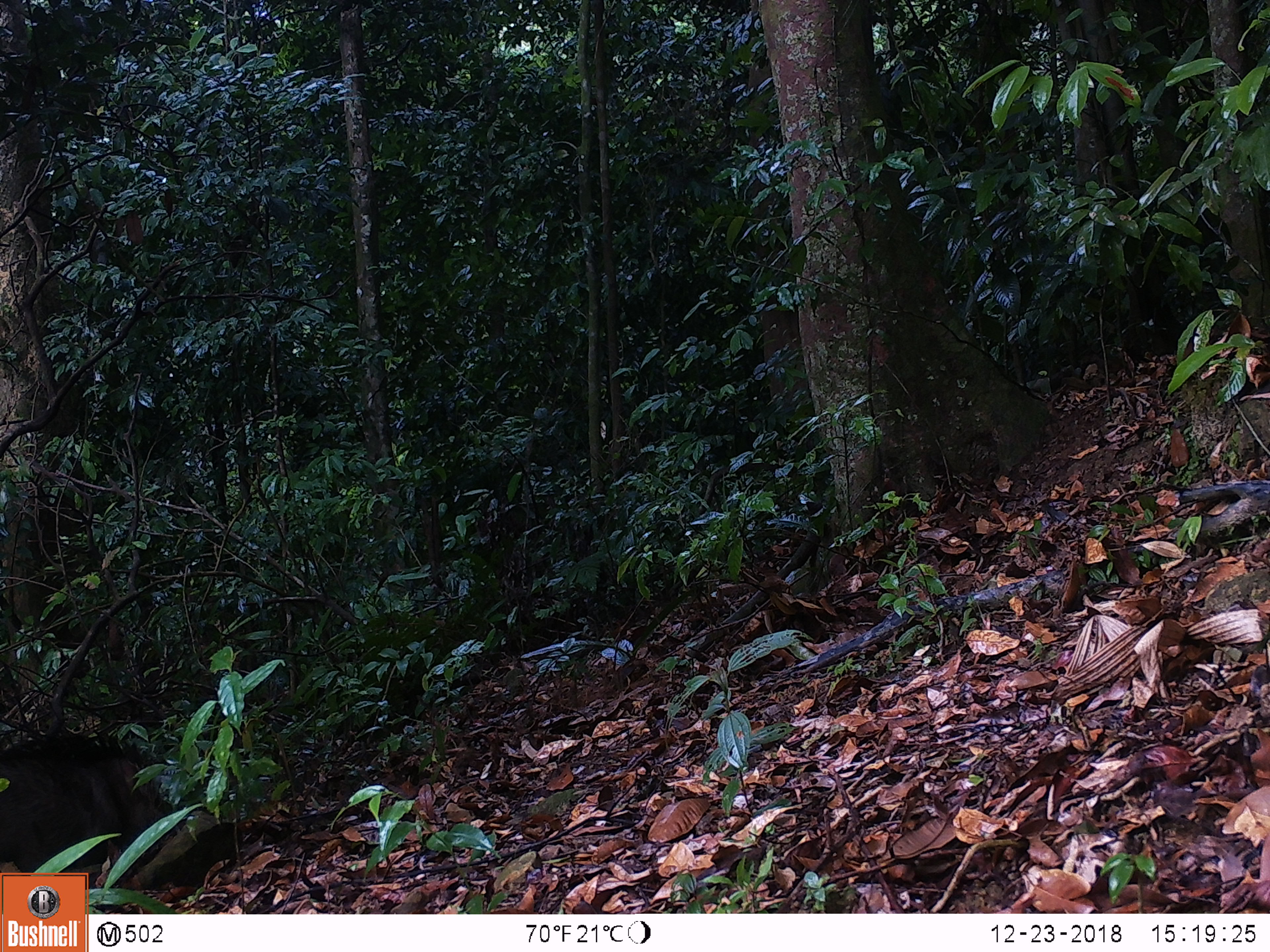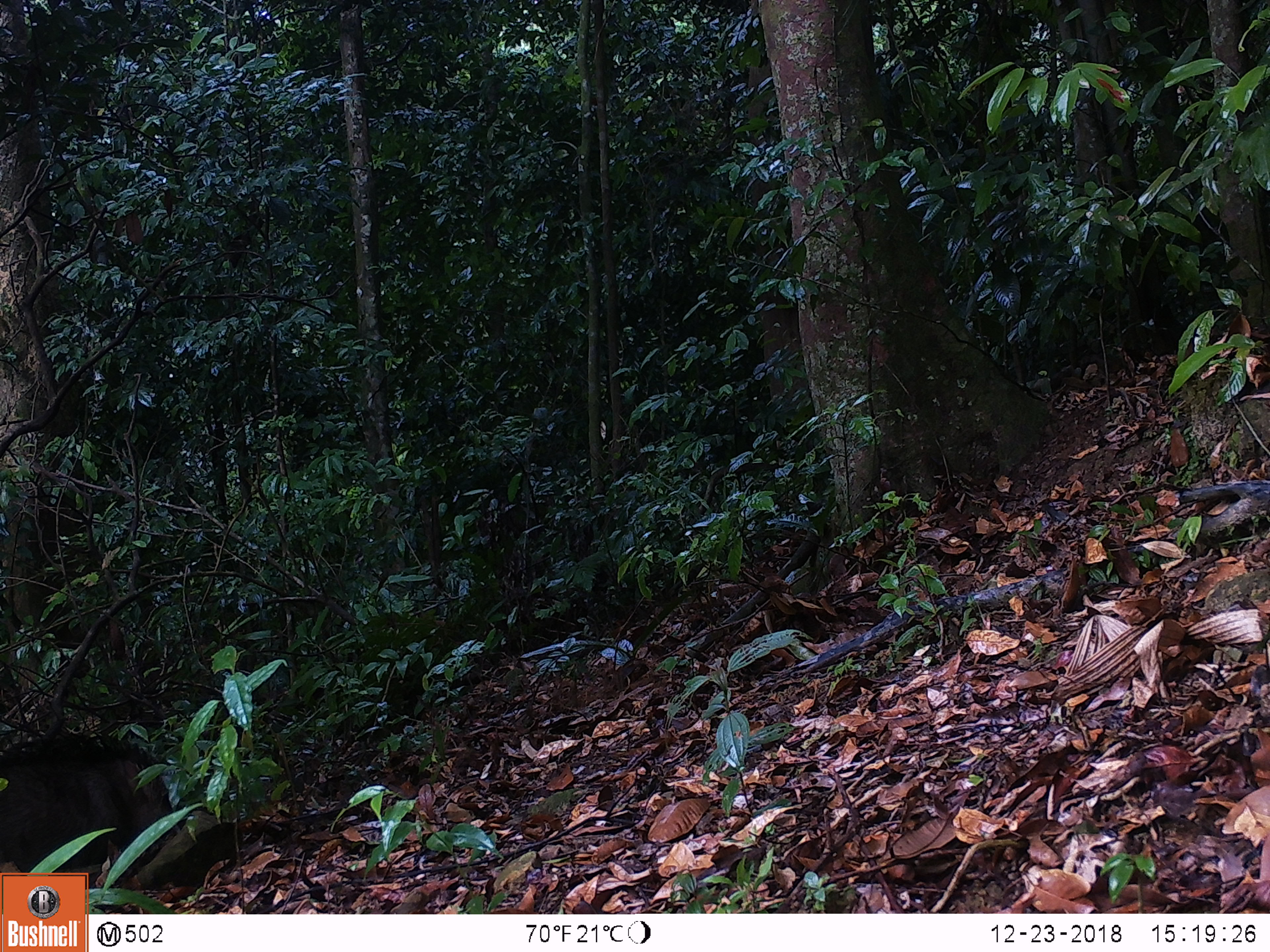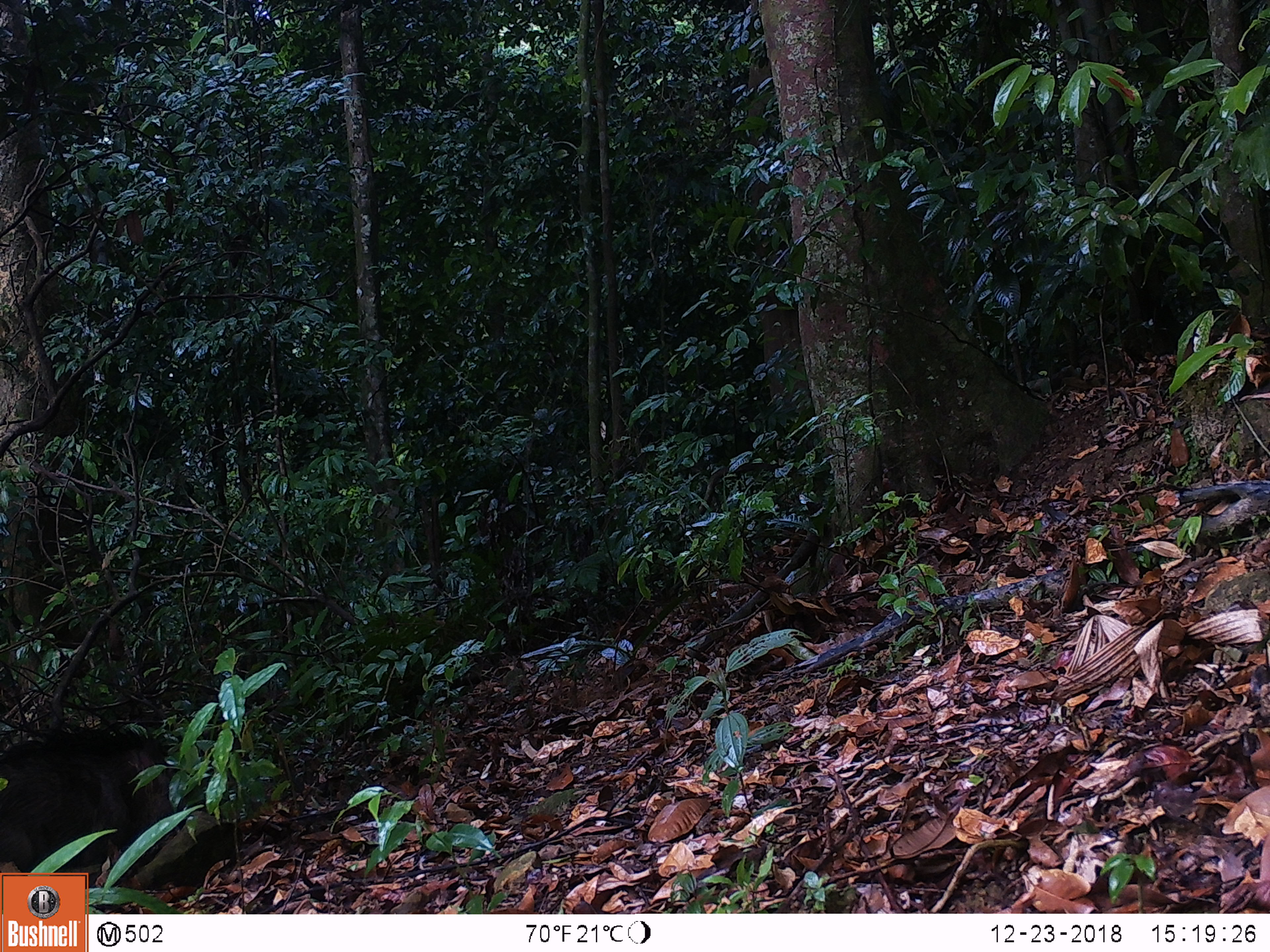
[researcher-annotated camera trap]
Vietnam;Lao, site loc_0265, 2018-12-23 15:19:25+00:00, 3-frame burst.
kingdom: Animalia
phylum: Chordata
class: Mammalia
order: Artiodactyla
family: Suidae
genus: Sus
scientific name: Sus scrofa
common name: eurasian wild pig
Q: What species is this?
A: Eurasian wild pig (Sus scrofa).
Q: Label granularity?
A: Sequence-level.